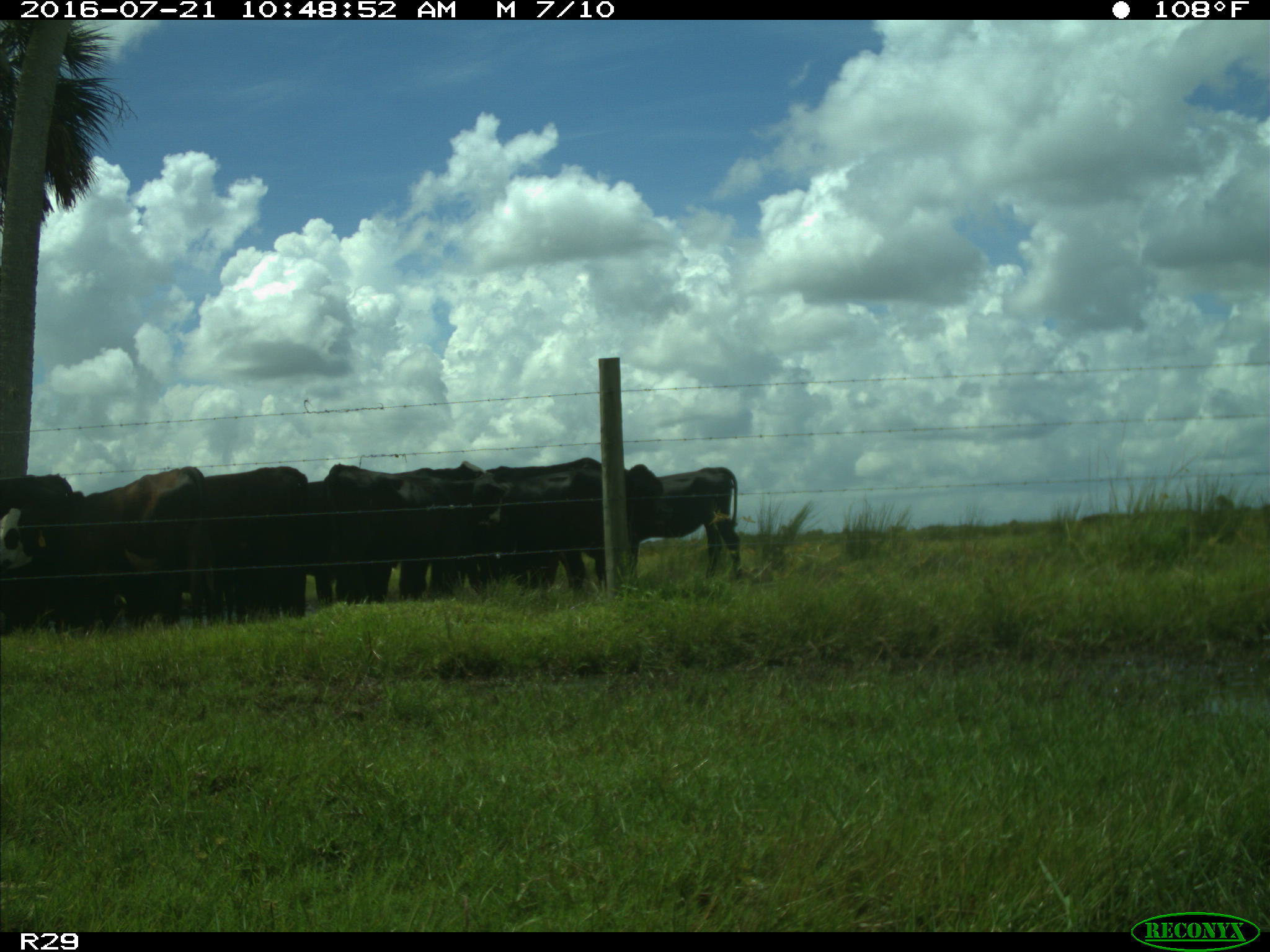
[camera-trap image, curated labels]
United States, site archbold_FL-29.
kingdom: Animalia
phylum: Chordata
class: Mammalia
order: Artiodactyla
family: Bovidae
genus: Bos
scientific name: Bos taurus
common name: domestic cow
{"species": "Bos taurus (domestic cow)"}